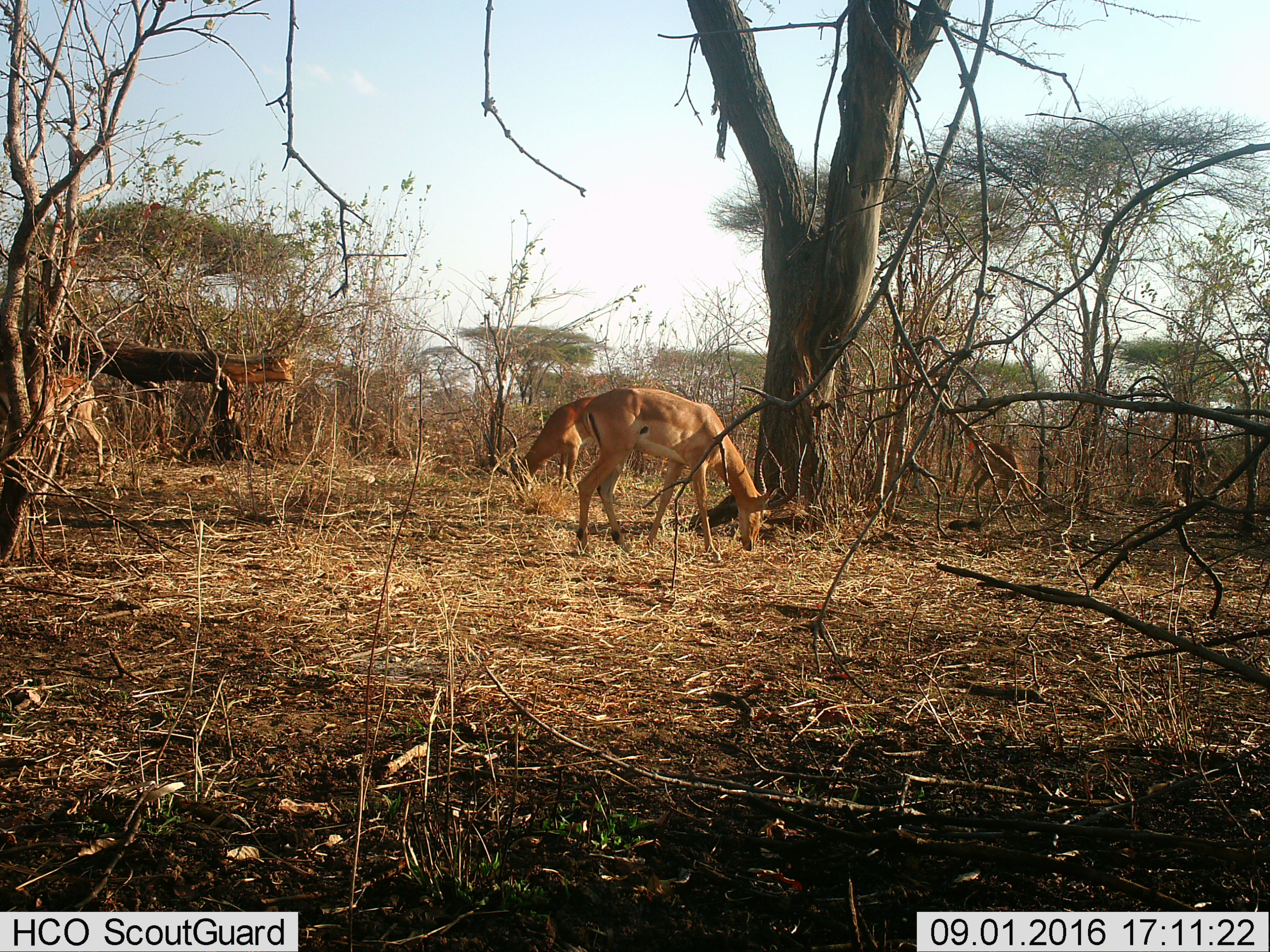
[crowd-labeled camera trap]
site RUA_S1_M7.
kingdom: Animalia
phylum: Chordata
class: Mammalia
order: Artiodactyla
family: Bovidae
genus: Aepyceros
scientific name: Aepyceros melampus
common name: impala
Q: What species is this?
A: Impala (Aepyceros melampus).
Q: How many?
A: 4.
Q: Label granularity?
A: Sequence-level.